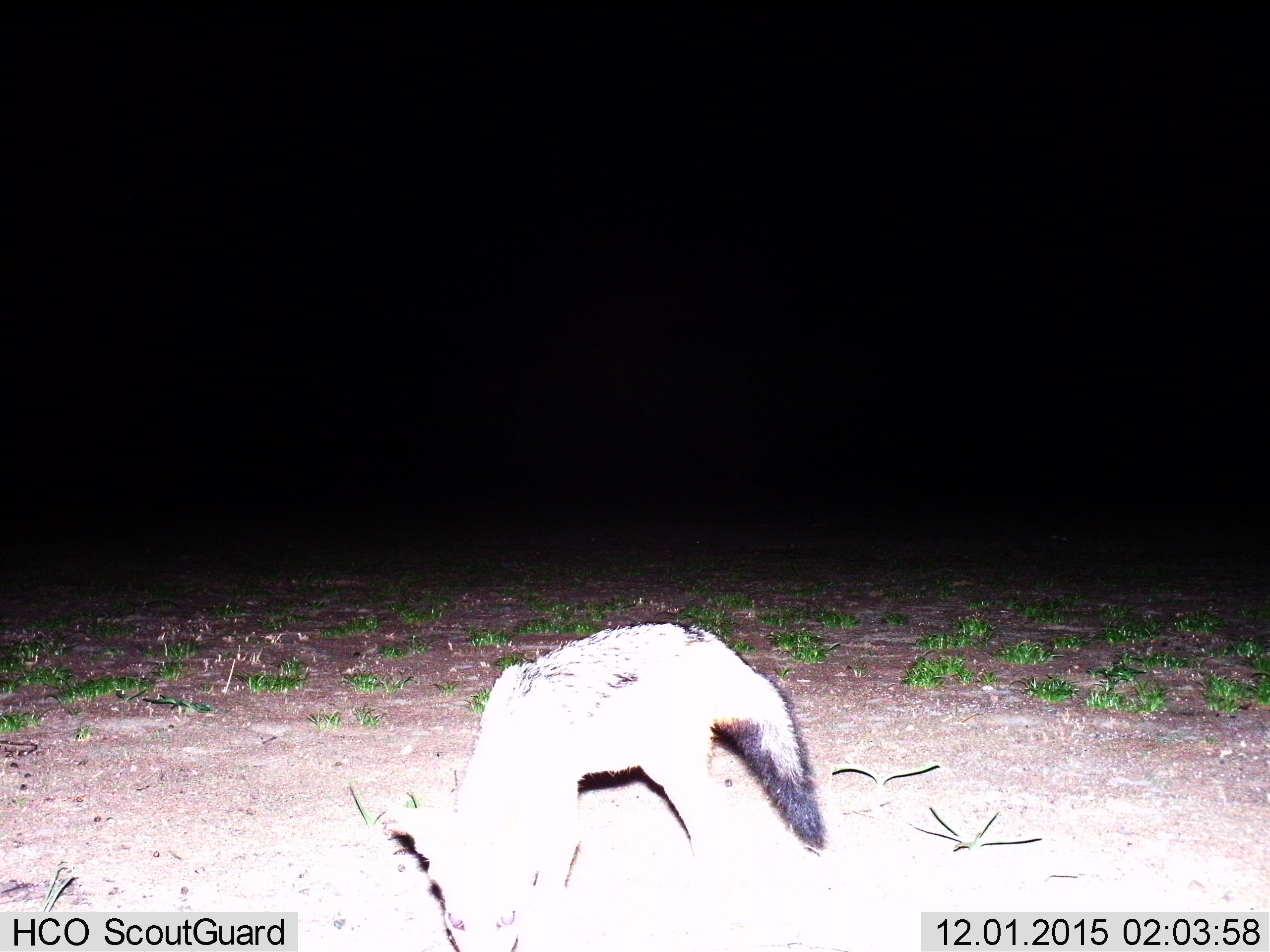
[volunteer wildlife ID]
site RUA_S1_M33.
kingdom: Animalia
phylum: Chordata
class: Mammalia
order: Carnivora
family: Canidae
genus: Lupulella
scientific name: Lupulella mesomelas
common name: black-backed jackal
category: jackalblackbacked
Jackalblackbacked (black-backed jackal) (Lupulella mesomelas), count 1. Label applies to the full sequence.